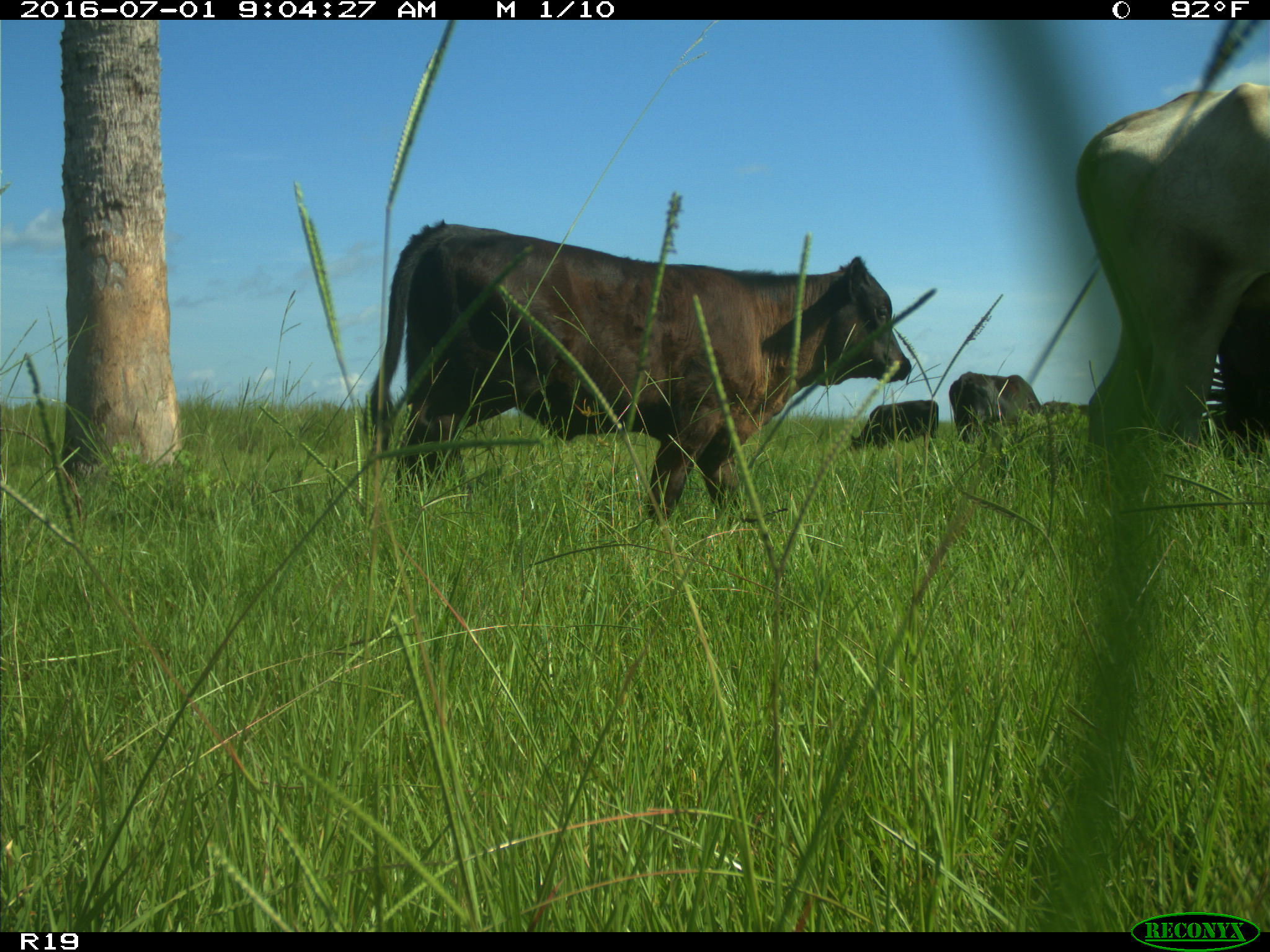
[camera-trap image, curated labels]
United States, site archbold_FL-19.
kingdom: Animalia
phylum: Chordata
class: Mammalia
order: Artiodactyla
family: Bovidae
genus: Bos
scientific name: Bos taurus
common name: domestic cow